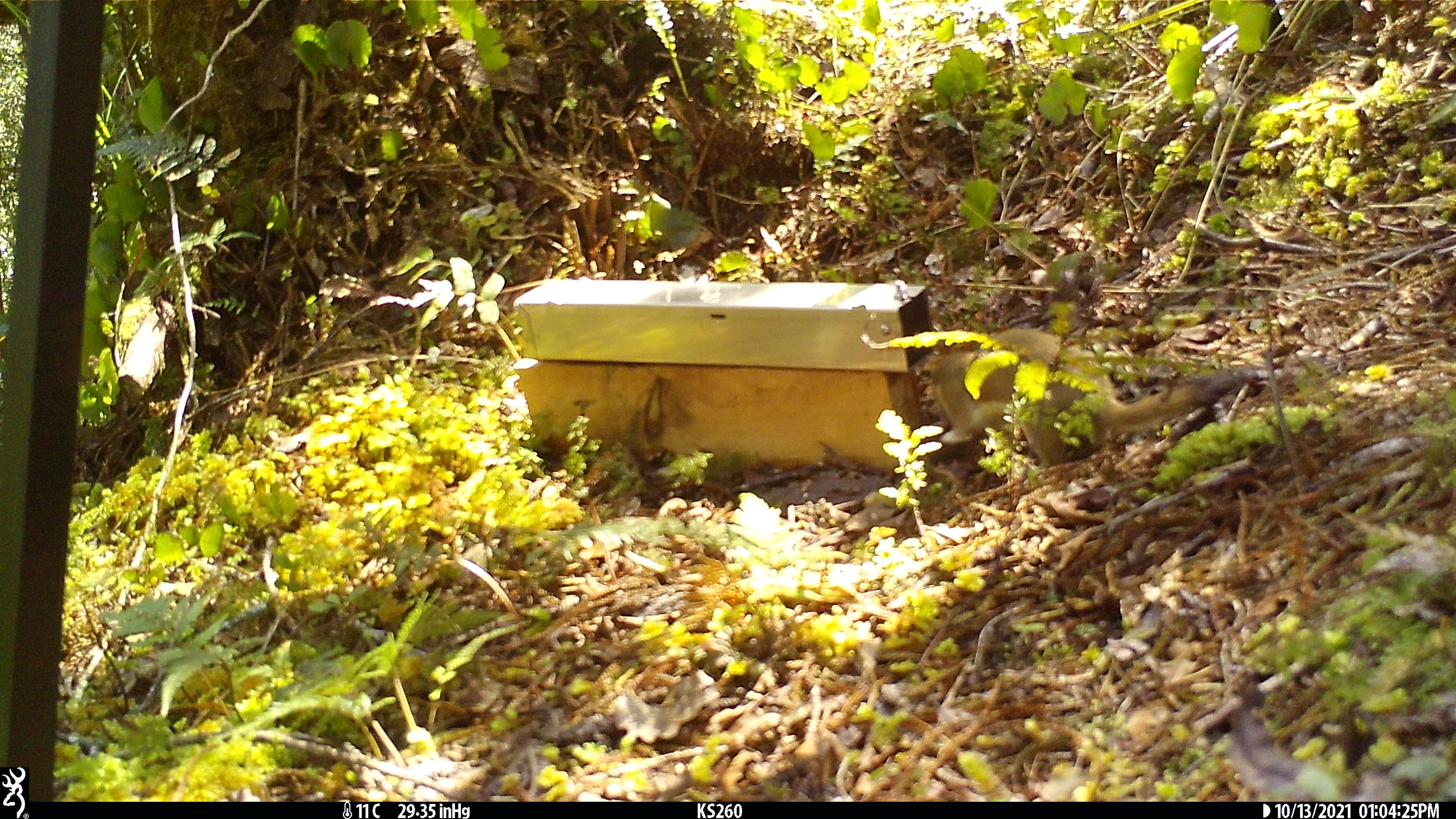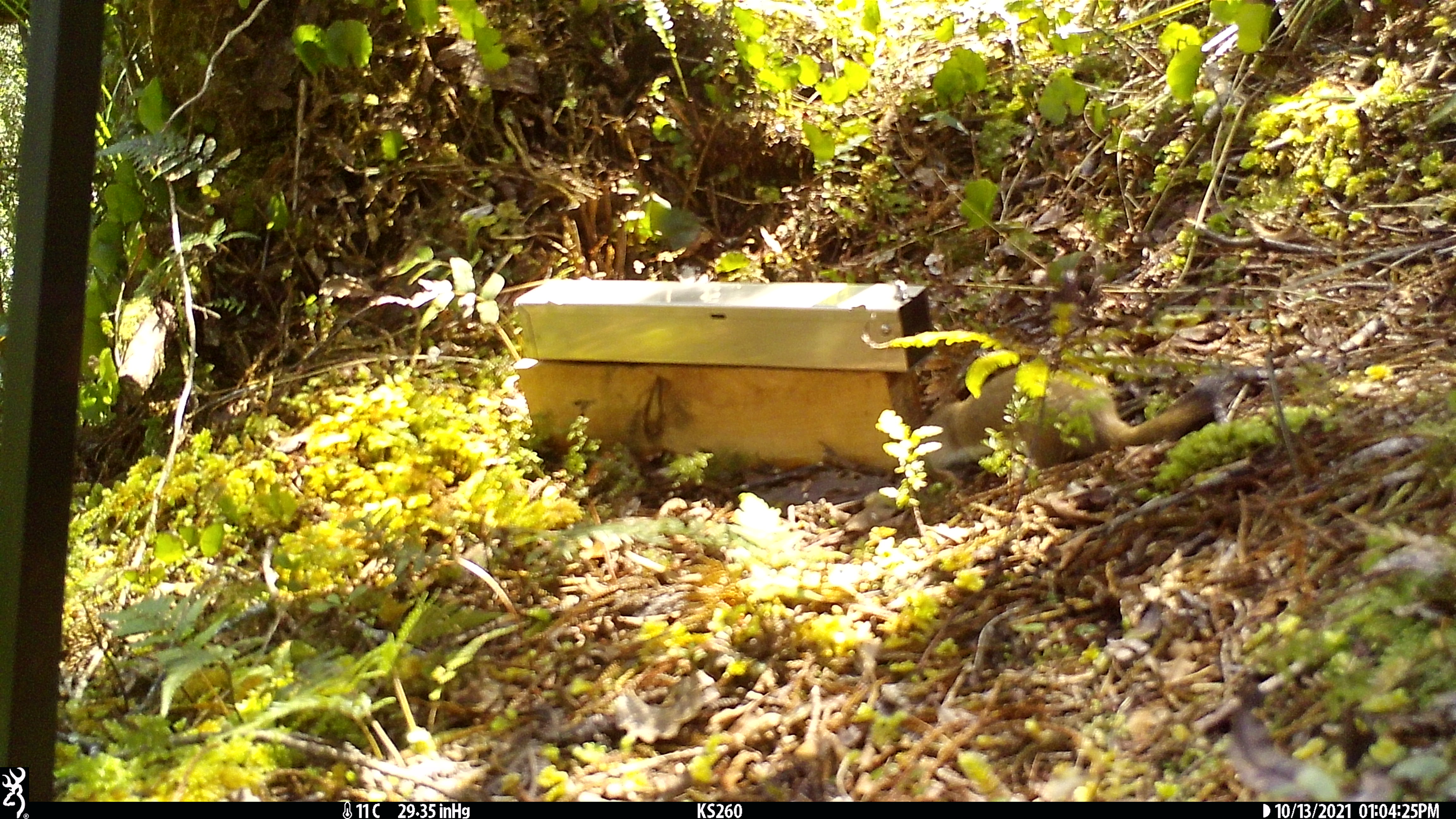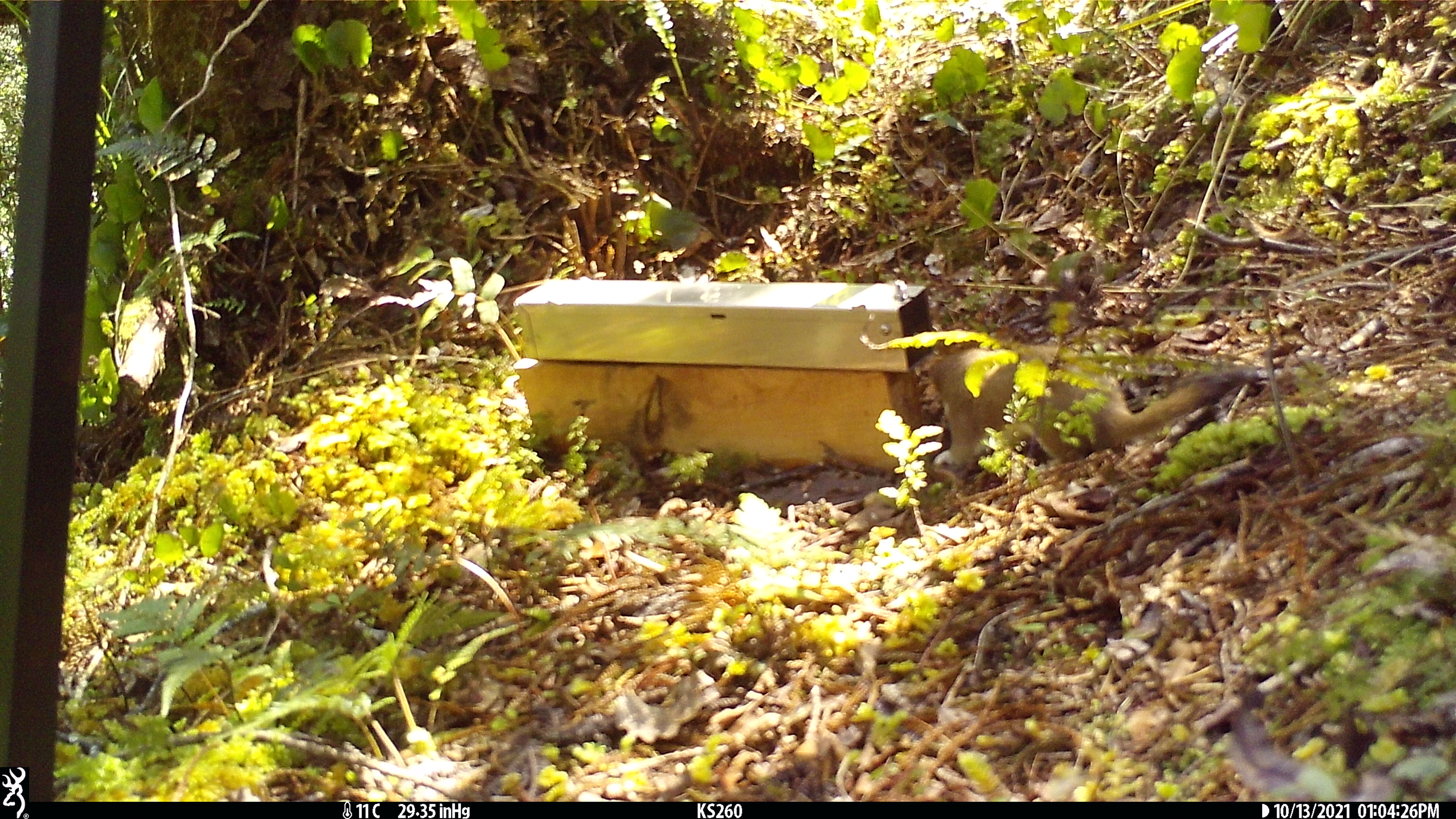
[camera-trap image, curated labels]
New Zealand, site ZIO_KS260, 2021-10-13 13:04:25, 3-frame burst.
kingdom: Animalia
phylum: Chordata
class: Mammalia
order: Carnivora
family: Mustelidae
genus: Mustela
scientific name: Mustela erminea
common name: stoat